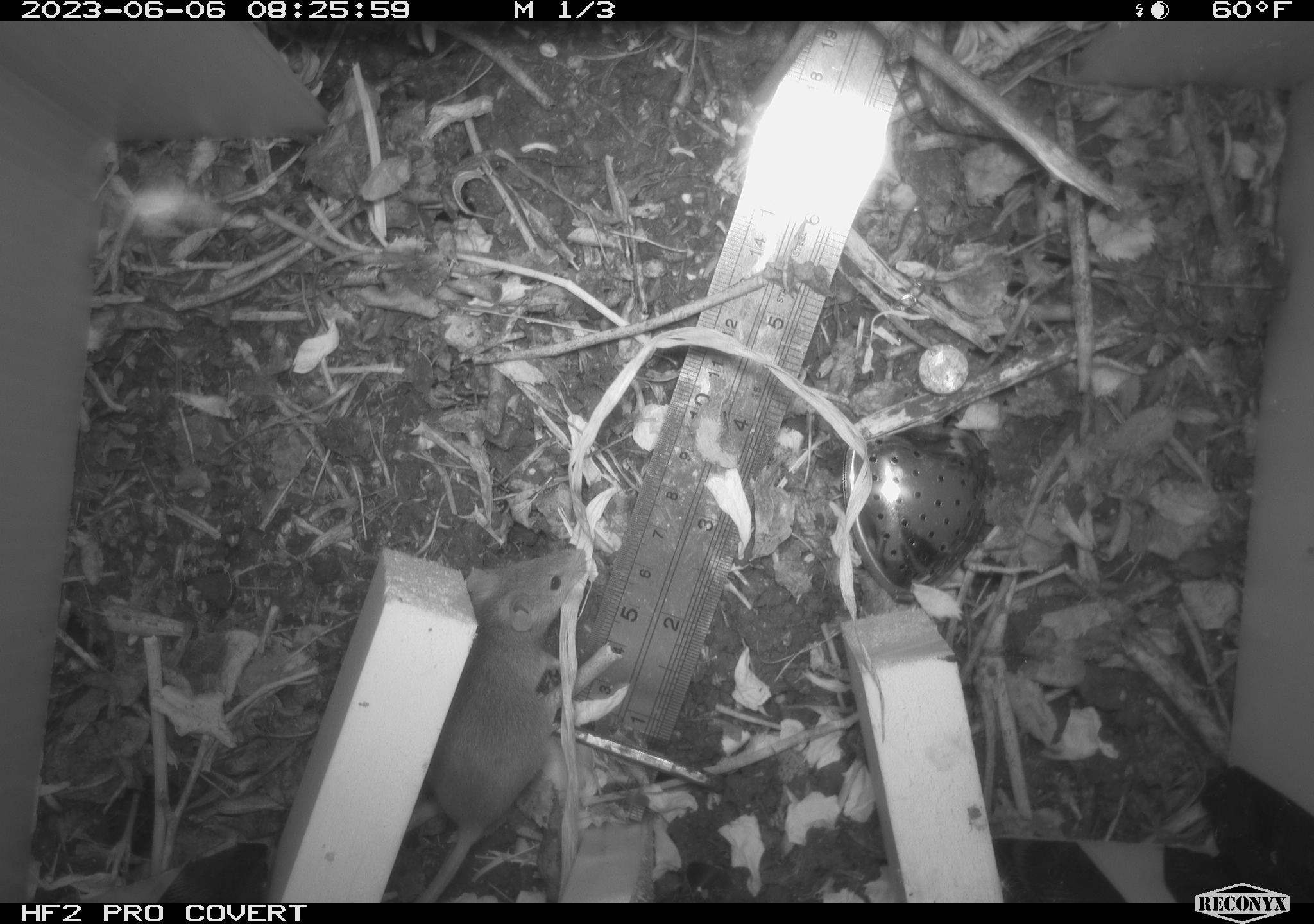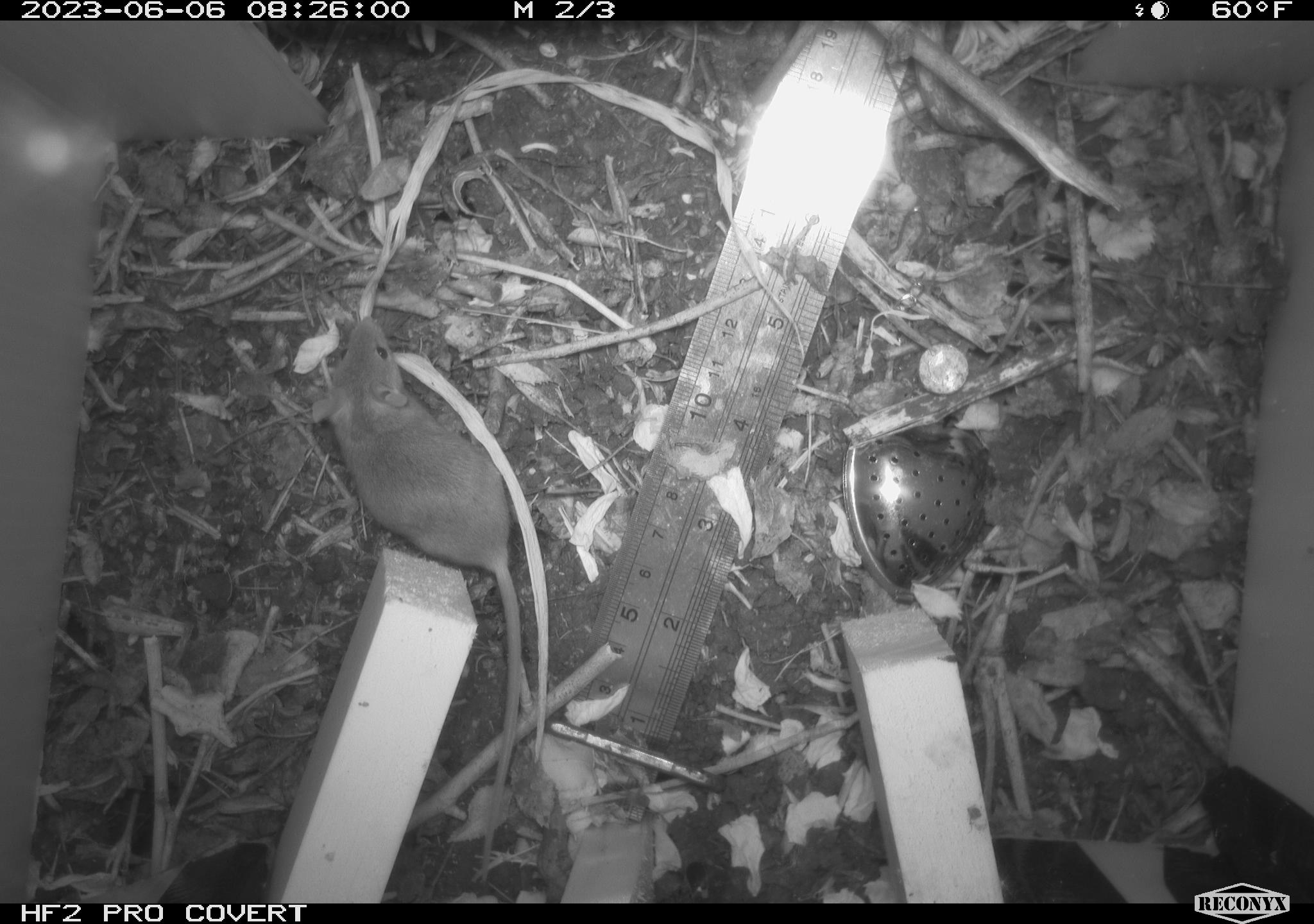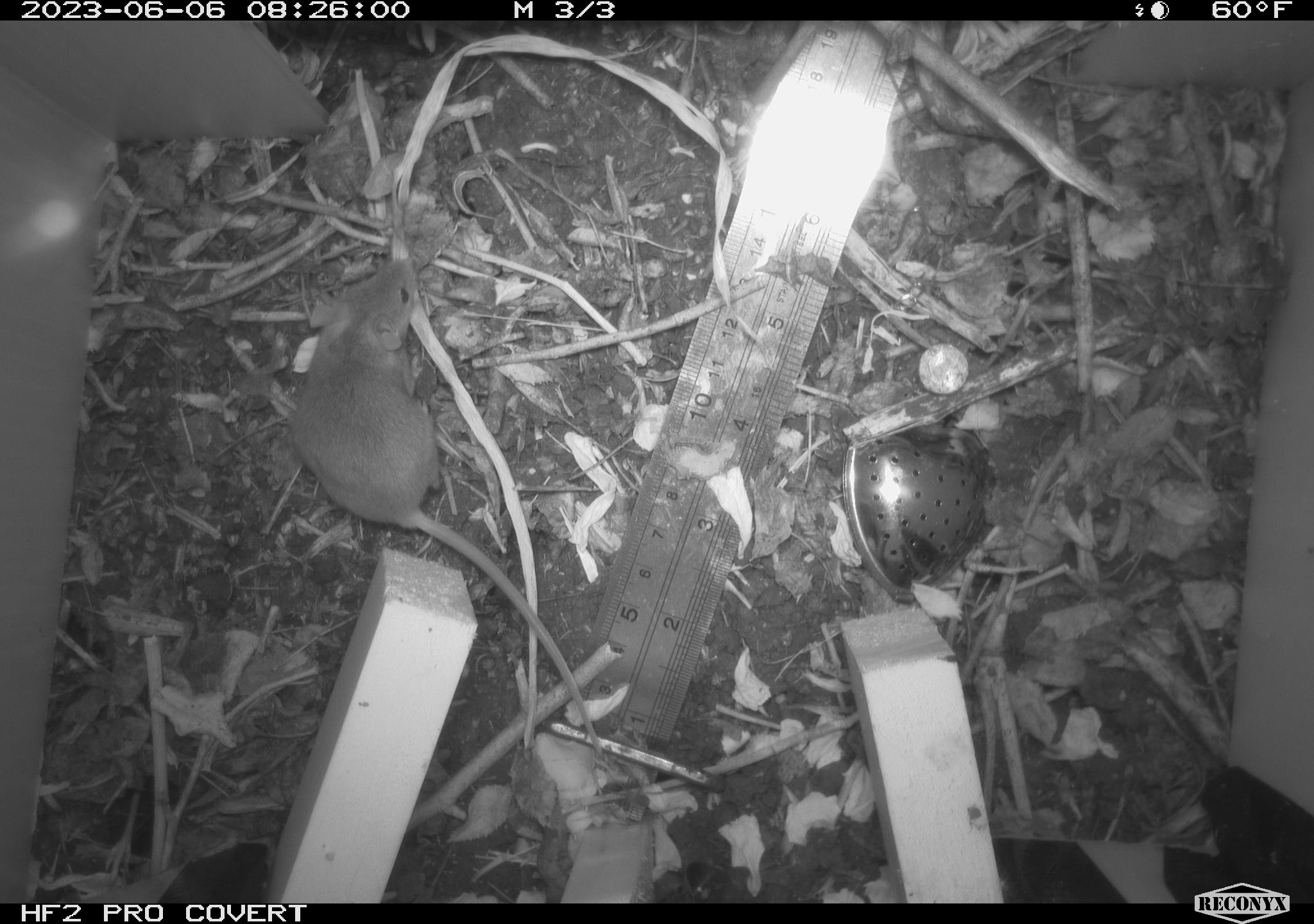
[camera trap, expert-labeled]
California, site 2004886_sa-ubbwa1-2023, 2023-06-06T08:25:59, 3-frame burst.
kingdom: Animalia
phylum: Chordata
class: Mammalia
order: Rodentia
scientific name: Rodentia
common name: rodent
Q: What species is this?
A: Rodent (Rodentia).